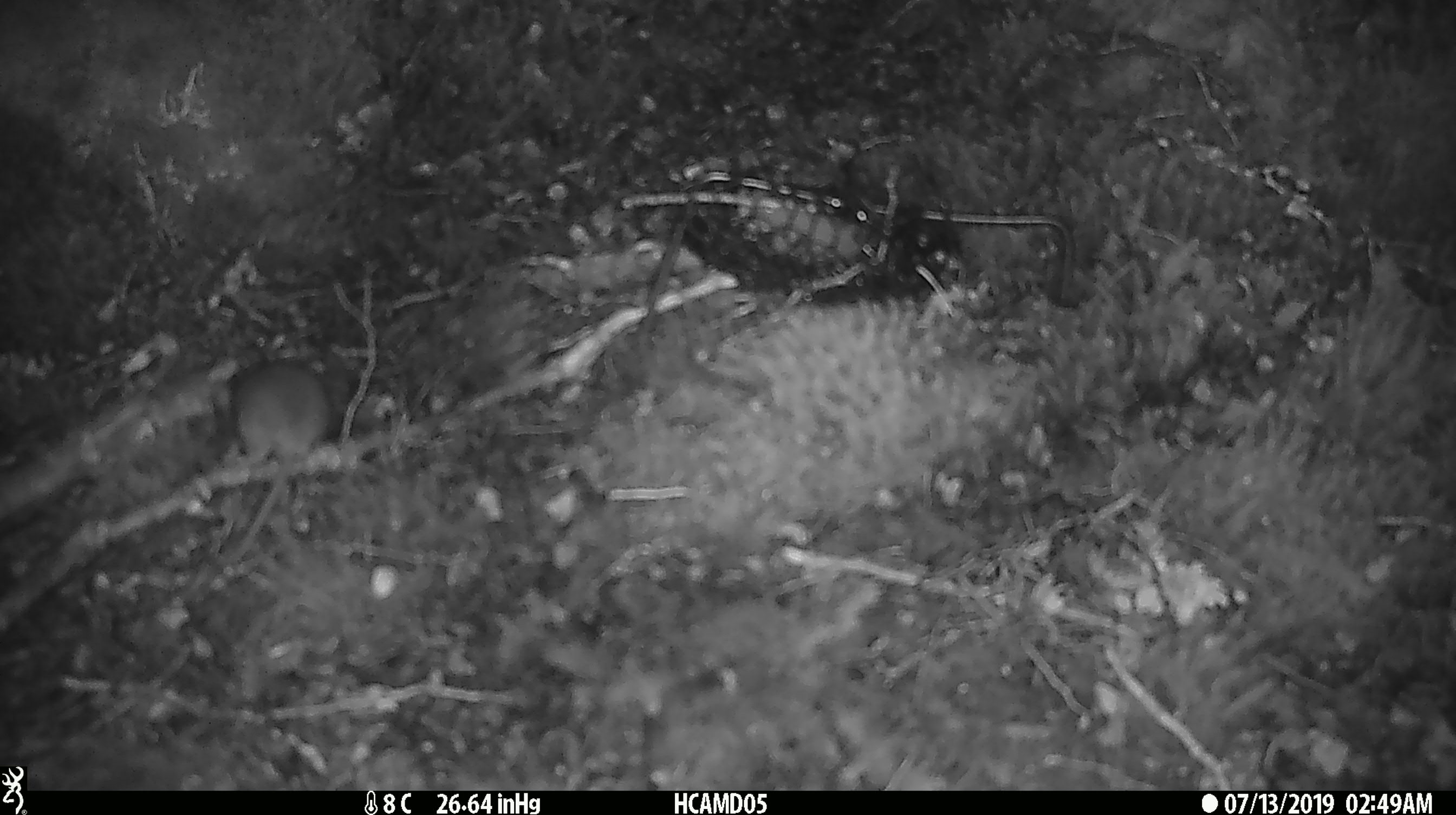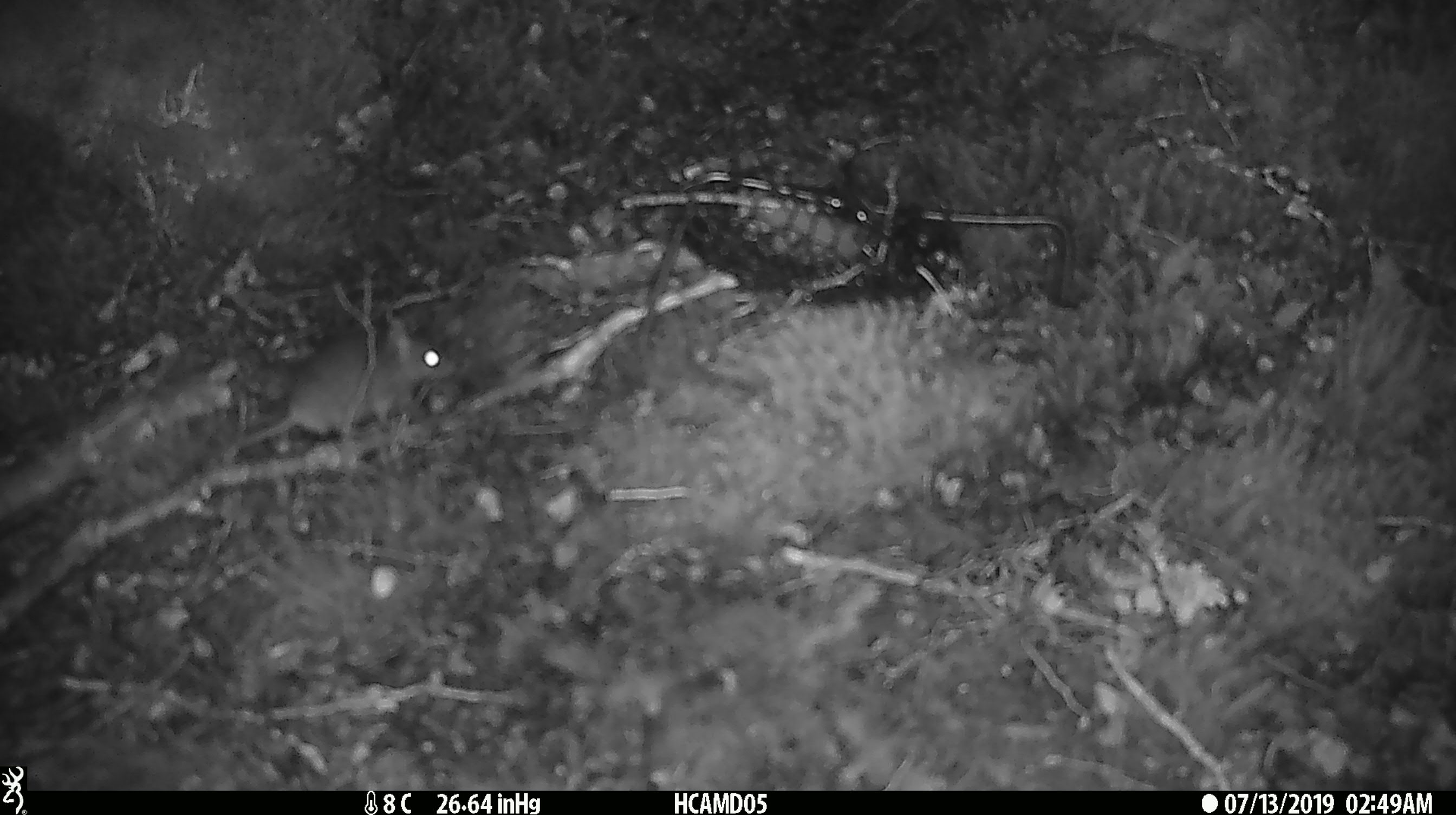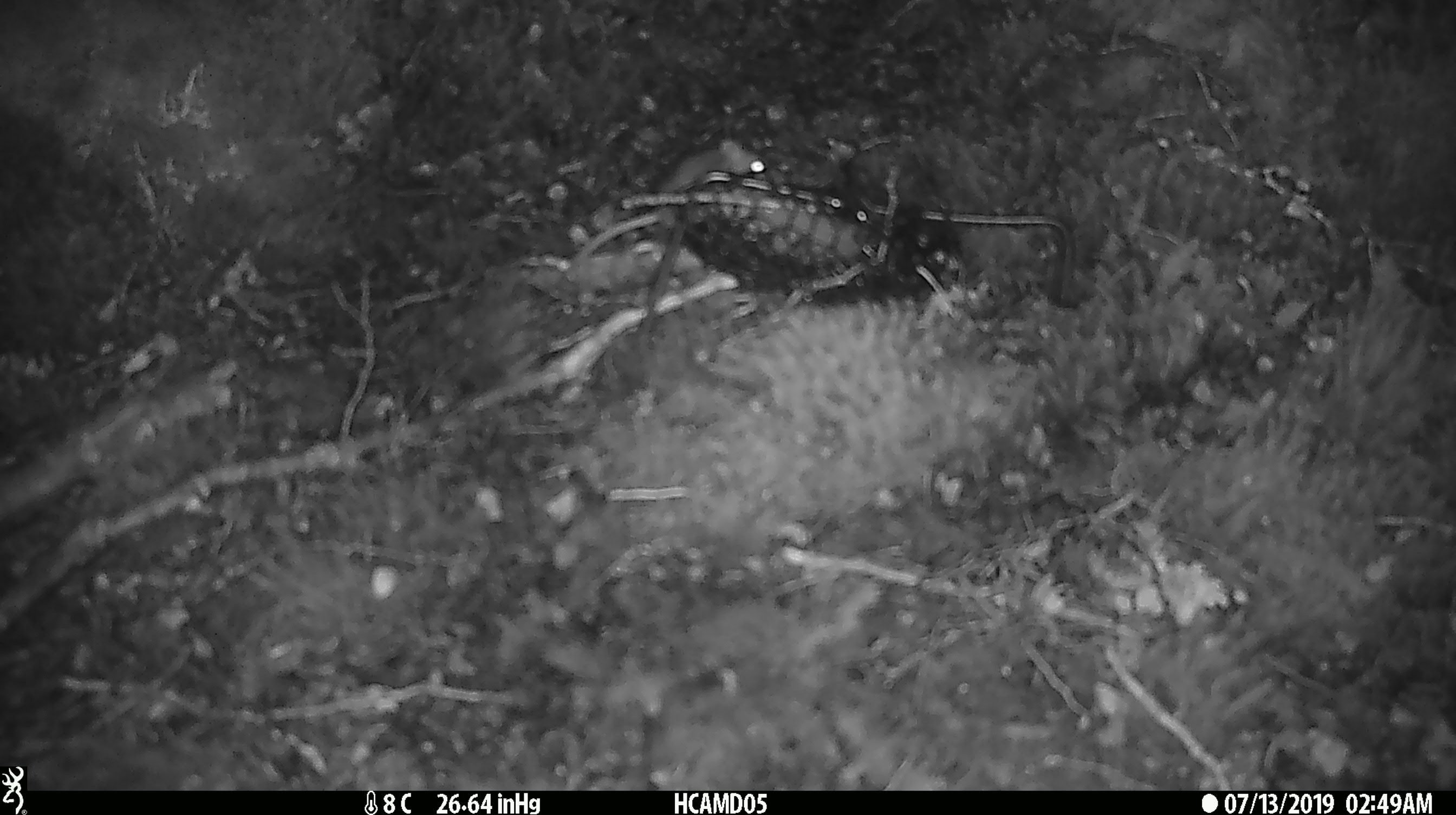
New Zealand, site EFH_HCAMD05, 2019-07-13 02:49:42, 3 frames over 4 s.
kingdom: Animalia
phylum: Chordata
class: Mammalia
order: Rodentia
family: Muridae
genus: Mus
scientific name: Mus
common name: mouse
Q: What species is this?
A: Mouse (Mus).